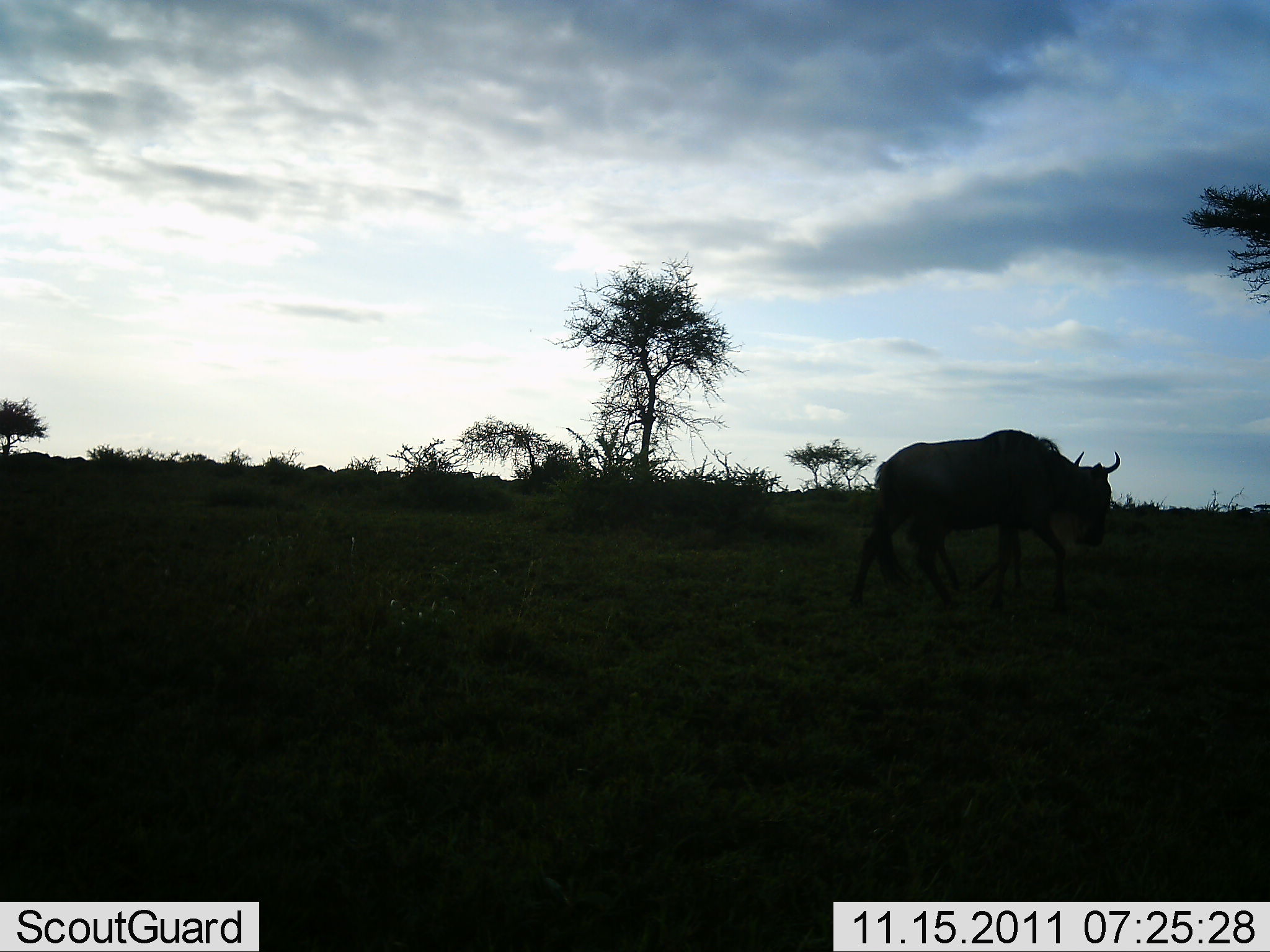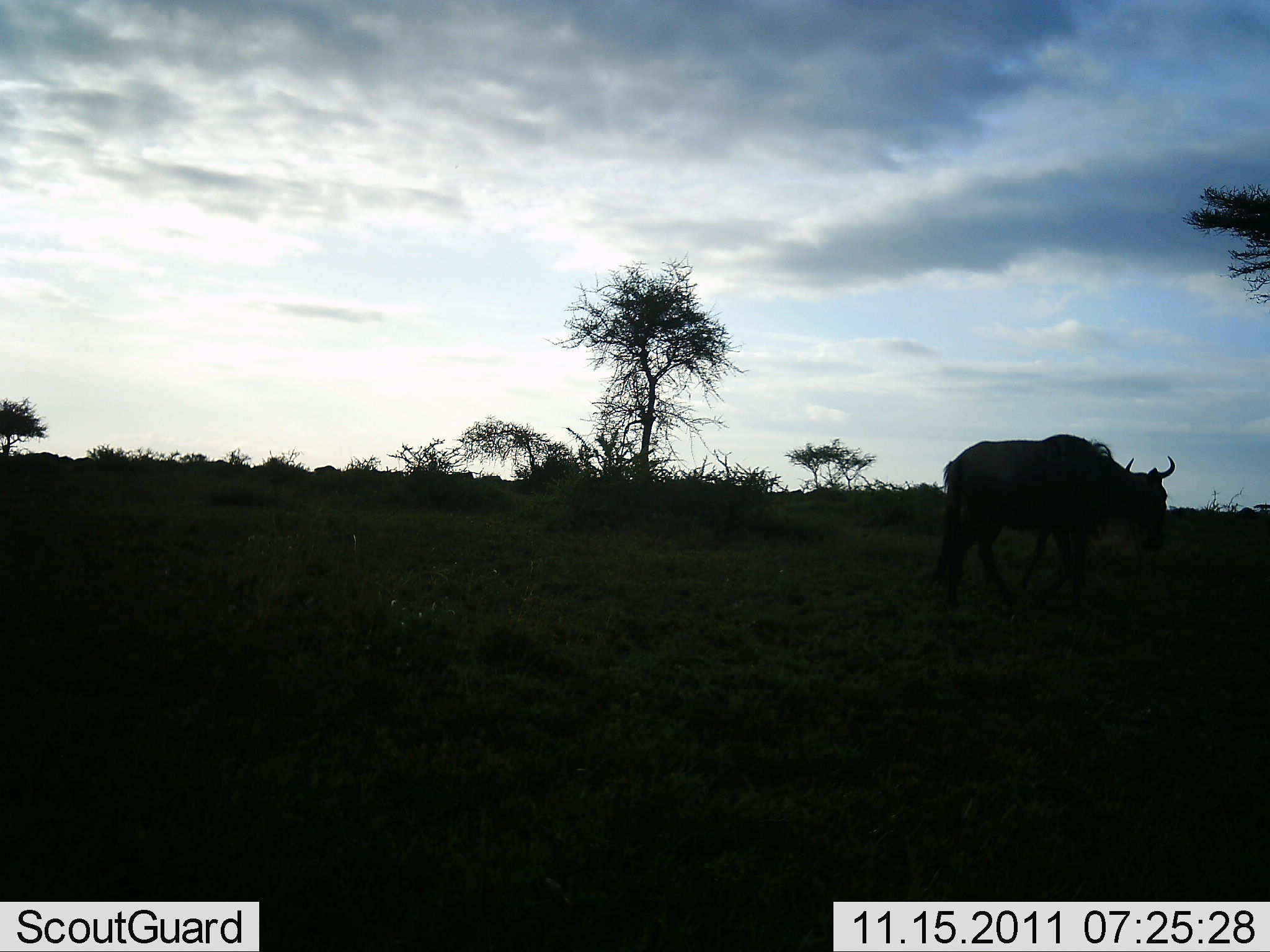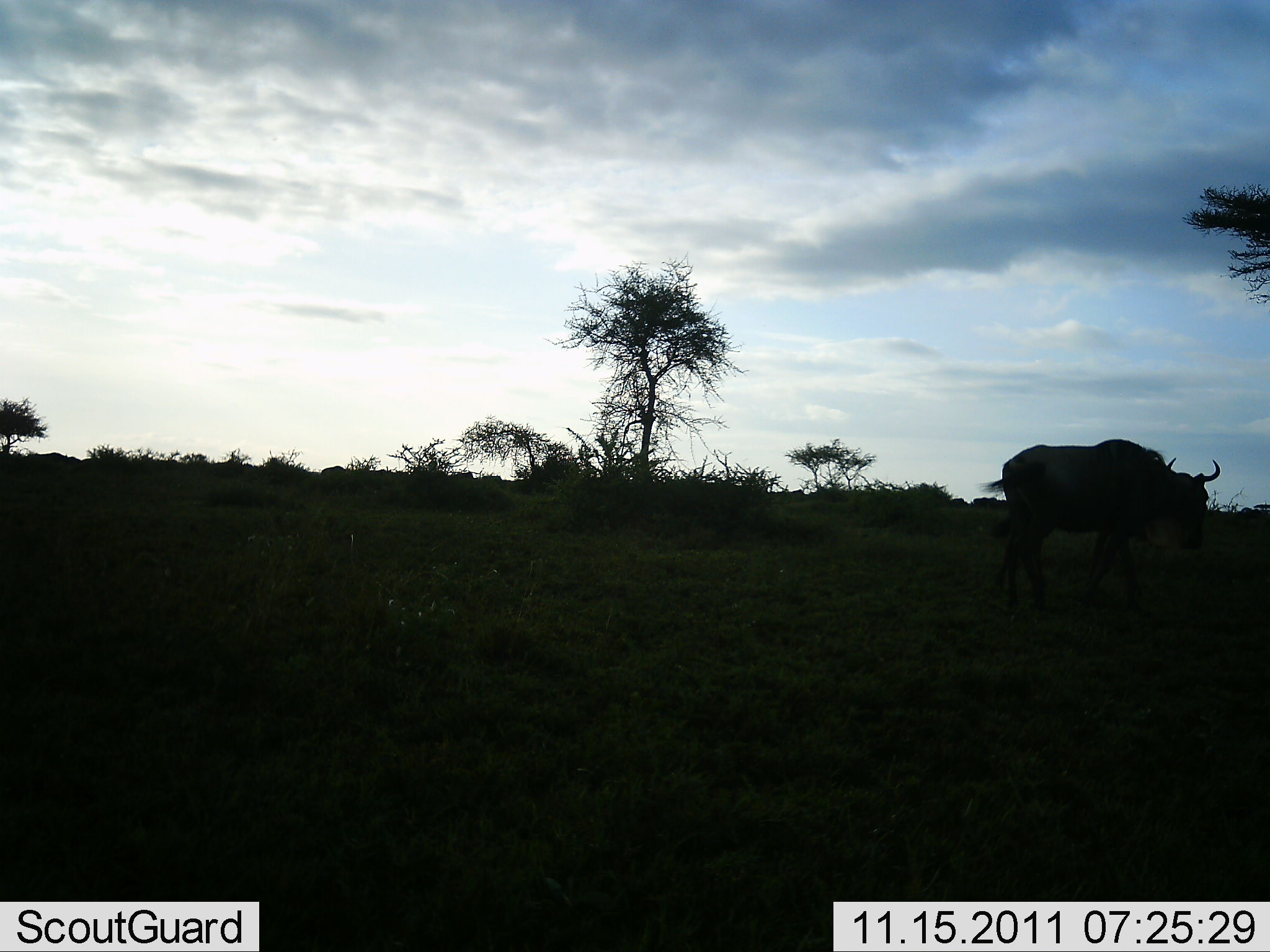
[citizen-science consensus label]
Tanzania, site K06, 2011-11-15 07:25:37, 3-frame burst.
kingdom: Animalia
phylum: Chordata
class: Mammalia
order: Artiodactyla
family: Bovidae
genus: Connochaetes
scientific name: Connochaetes taurinus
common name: blue wildebeest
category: wildebeest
Wildebeest (blue wildebeest) (Connochaetes taurinus), count 2. Behavior (volunteer vote fractions): standing 0%, resting 0%, moving 100%, interacting 0%. Young present (vote fraction): 7%. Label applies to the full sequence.